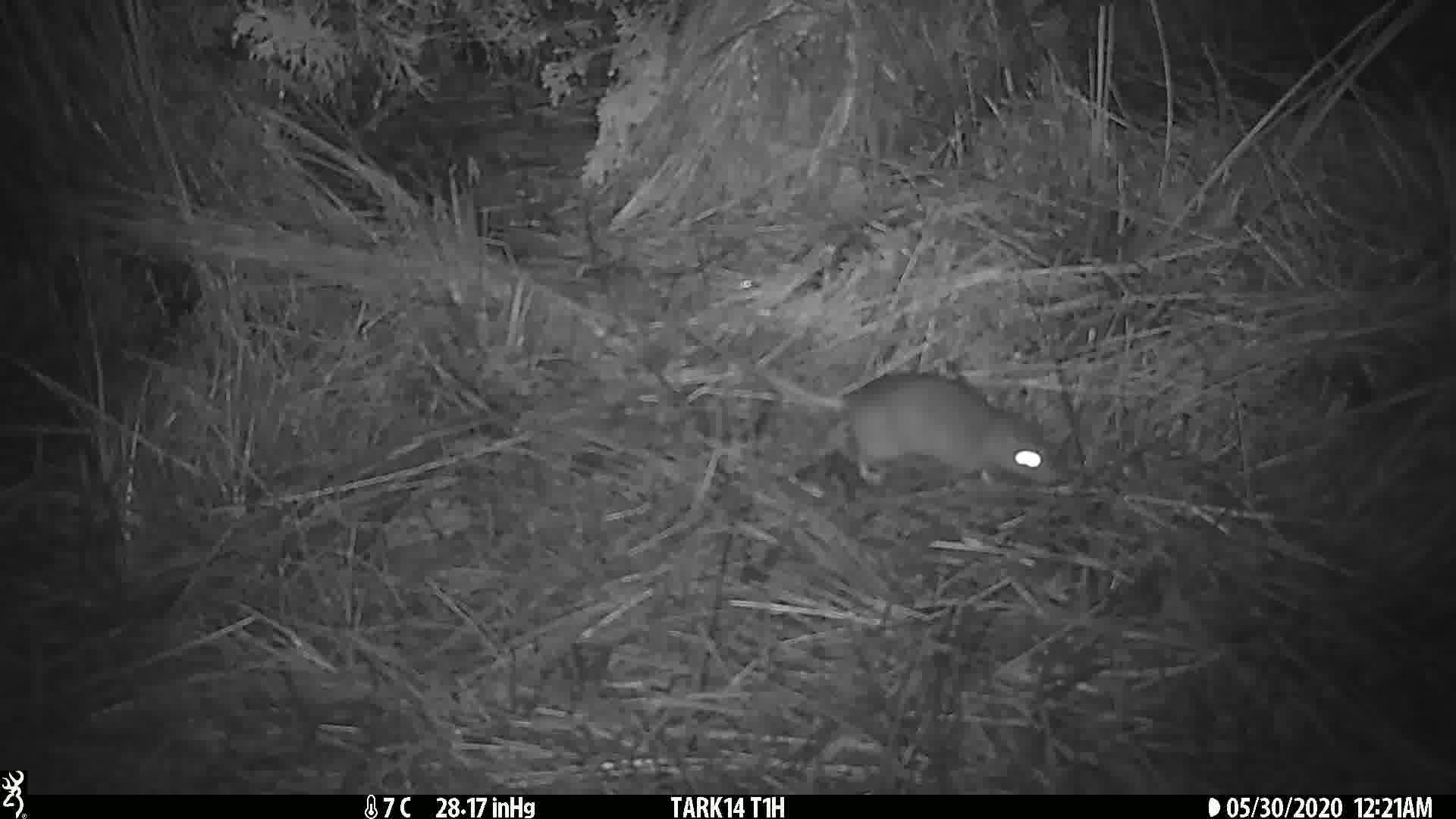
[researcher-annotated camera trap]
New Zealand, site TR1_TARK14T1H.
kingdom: Animalia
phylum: Chordata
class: Mammalia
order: Rodentia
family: Muridae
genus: Rattus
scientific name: Rattus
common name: rat